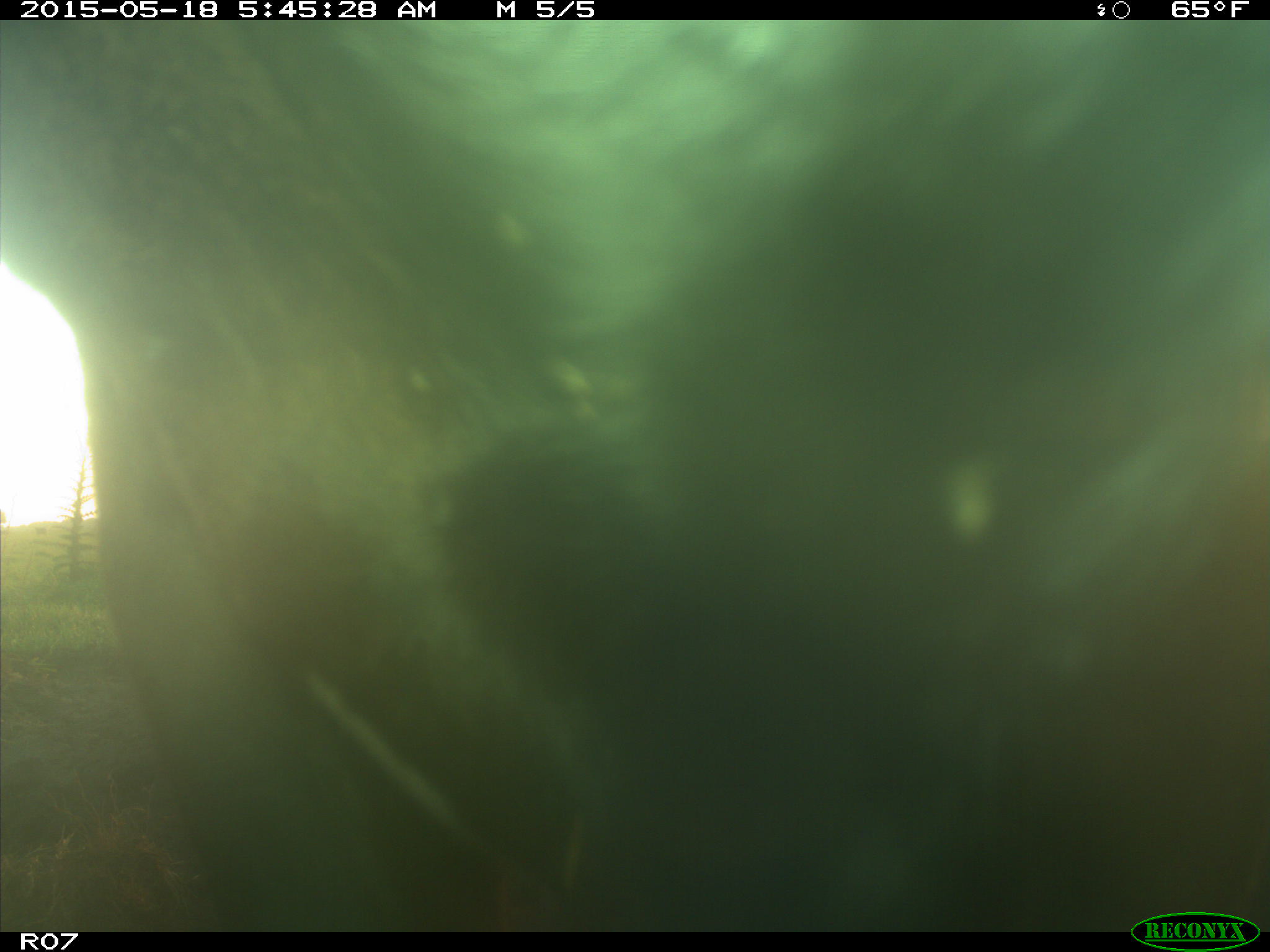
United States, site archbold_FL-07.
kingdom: Animalia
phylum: Chordata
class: Mammalia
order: Artiodactyla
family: Bovidae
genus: Bos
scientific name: Bos taurus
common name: domestic cow